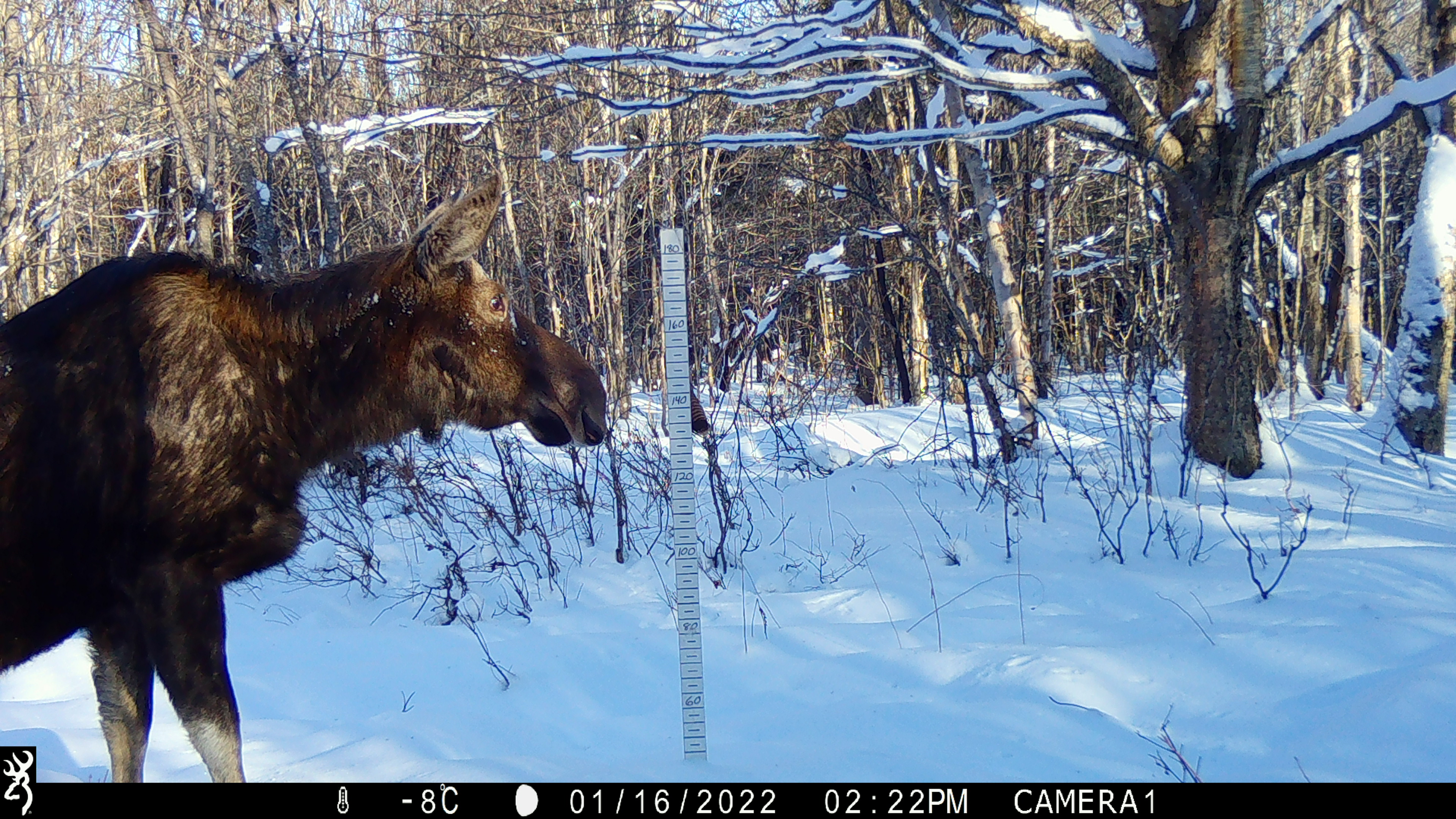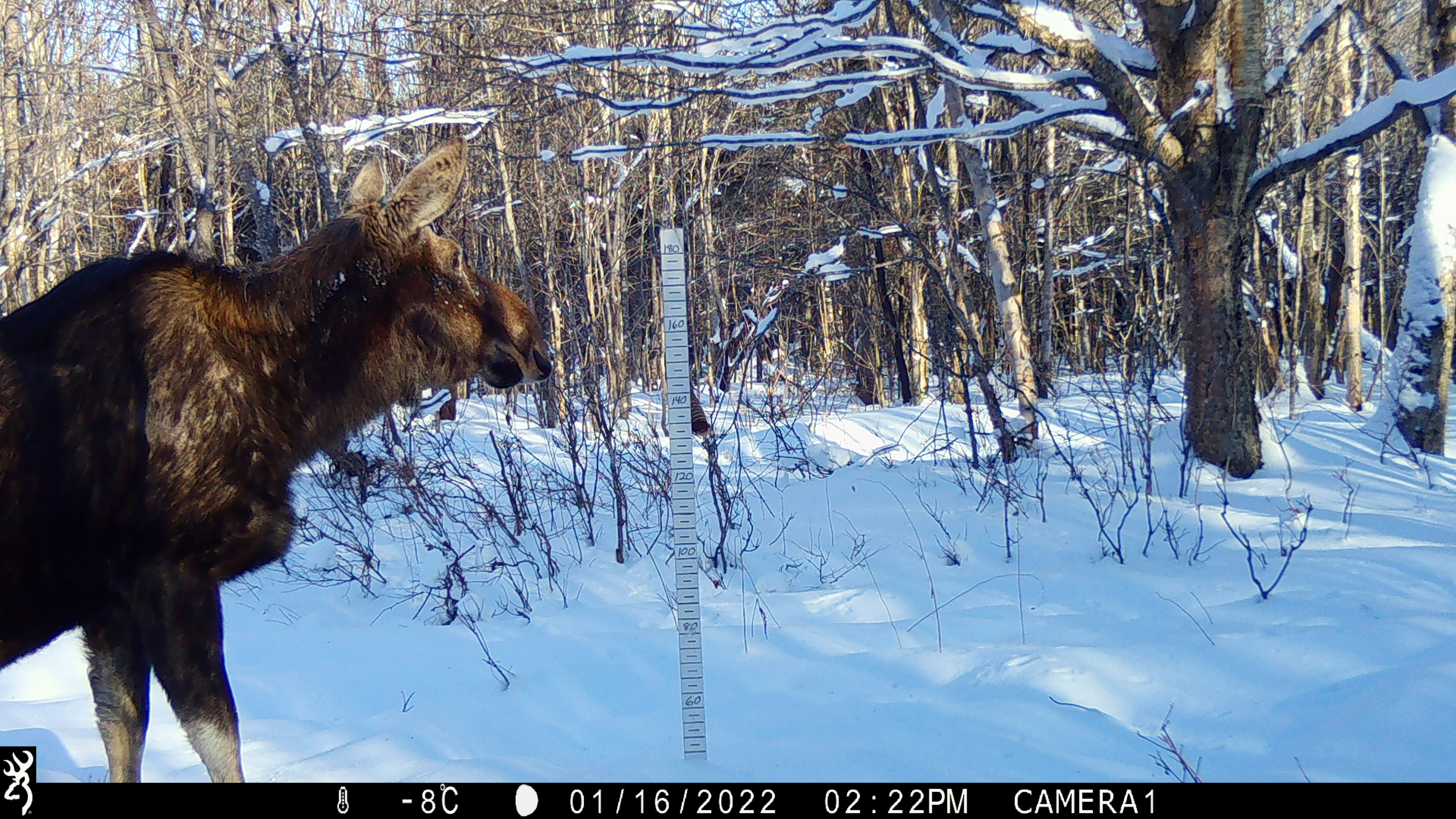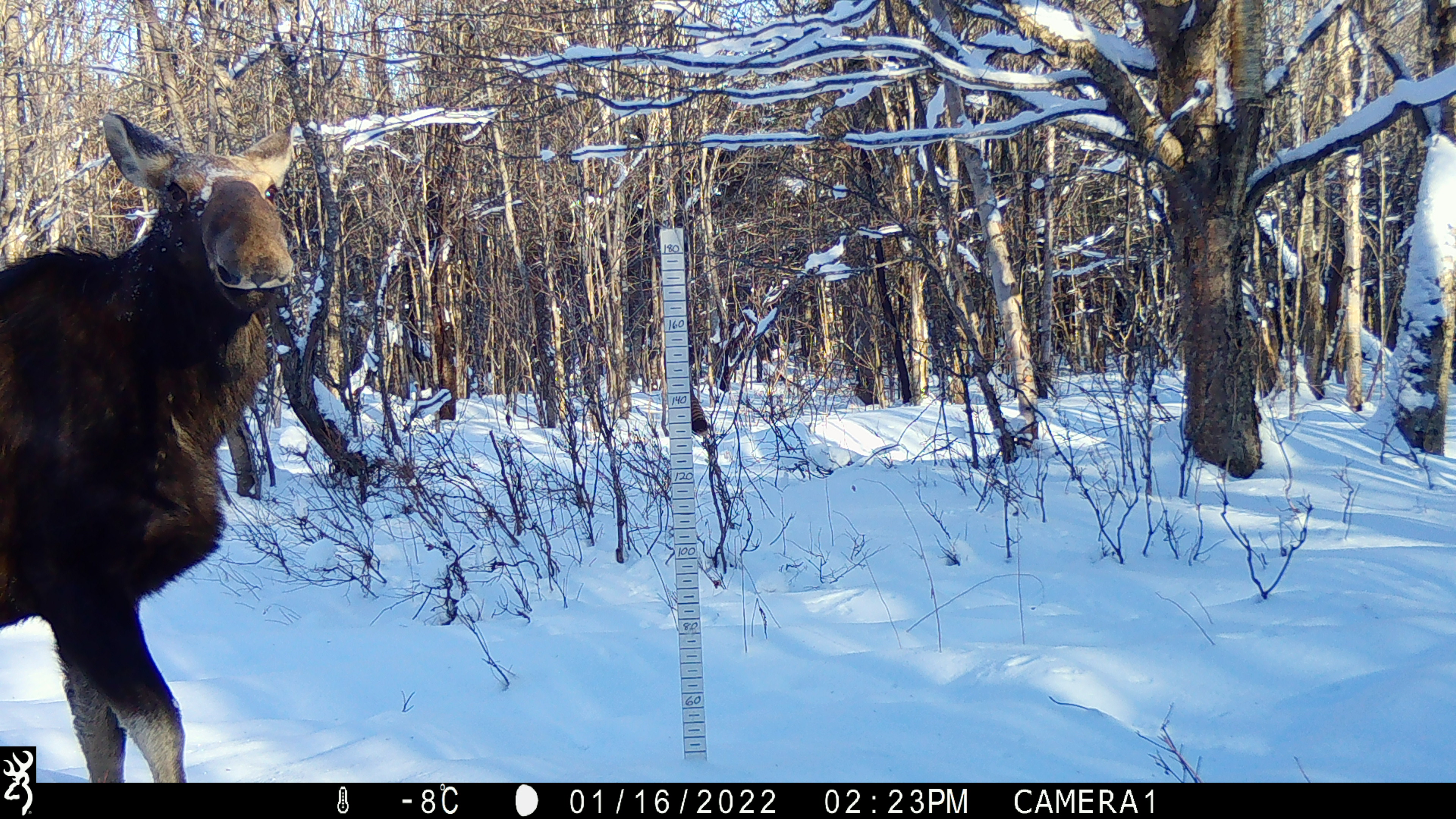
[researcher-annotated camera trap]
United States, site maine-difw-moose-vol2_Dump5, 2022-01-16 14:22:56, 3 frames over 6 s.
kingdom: Animalia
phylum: Chordata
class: Mammalia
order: Artiodactyla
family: Cervidae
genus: Alces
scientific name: Alces alces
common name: moose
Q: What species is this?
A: Moose (Alces alces).